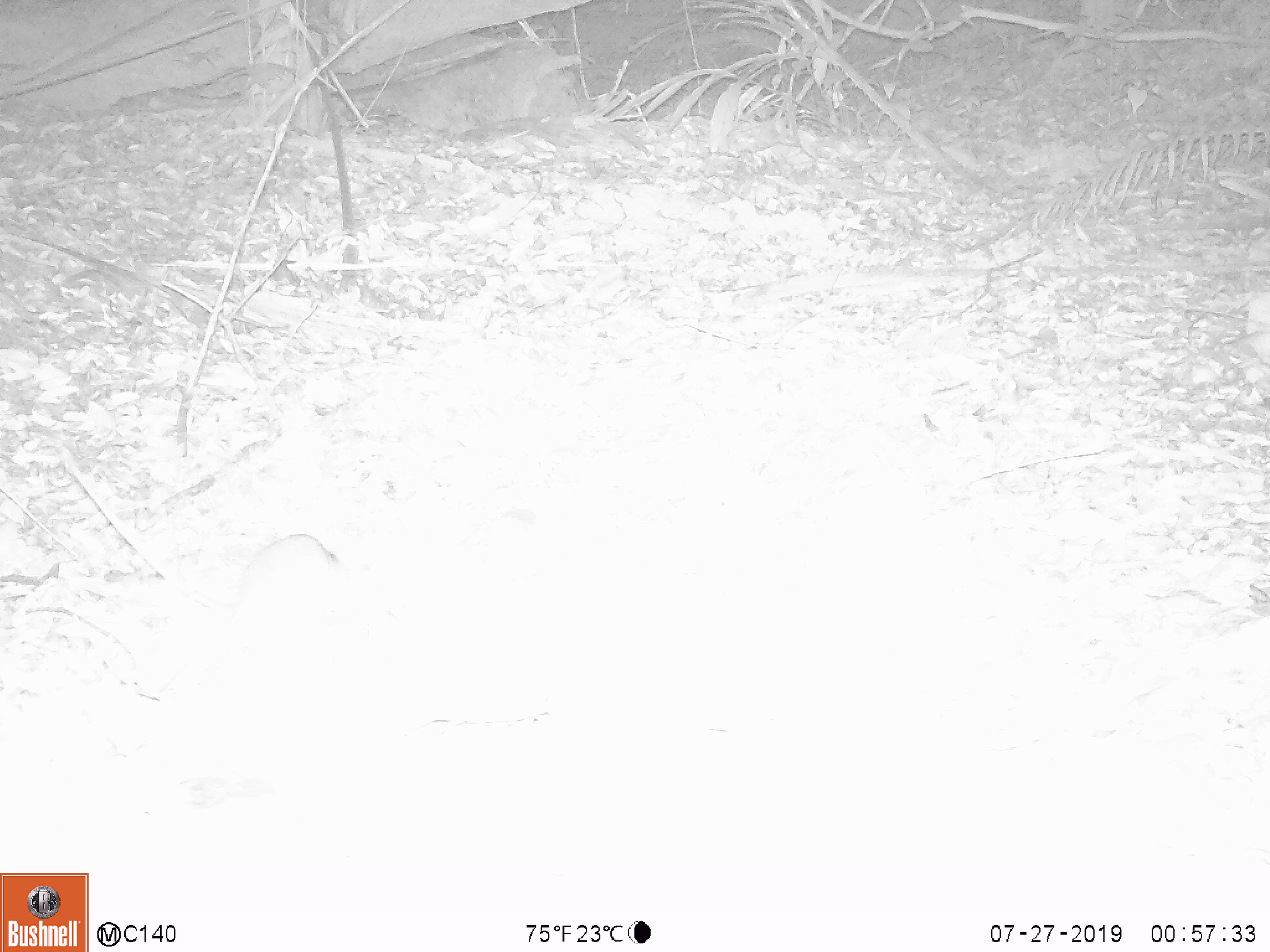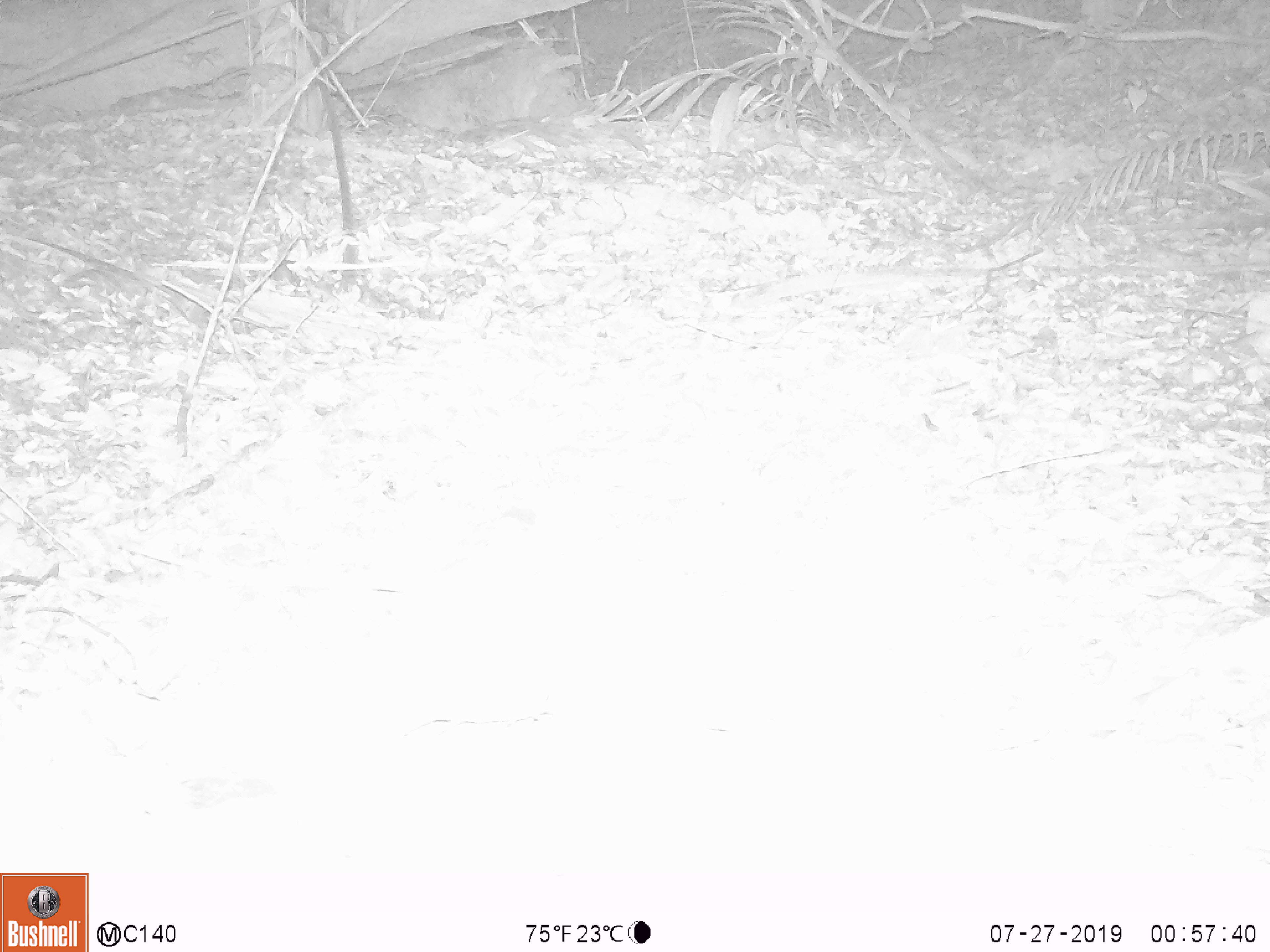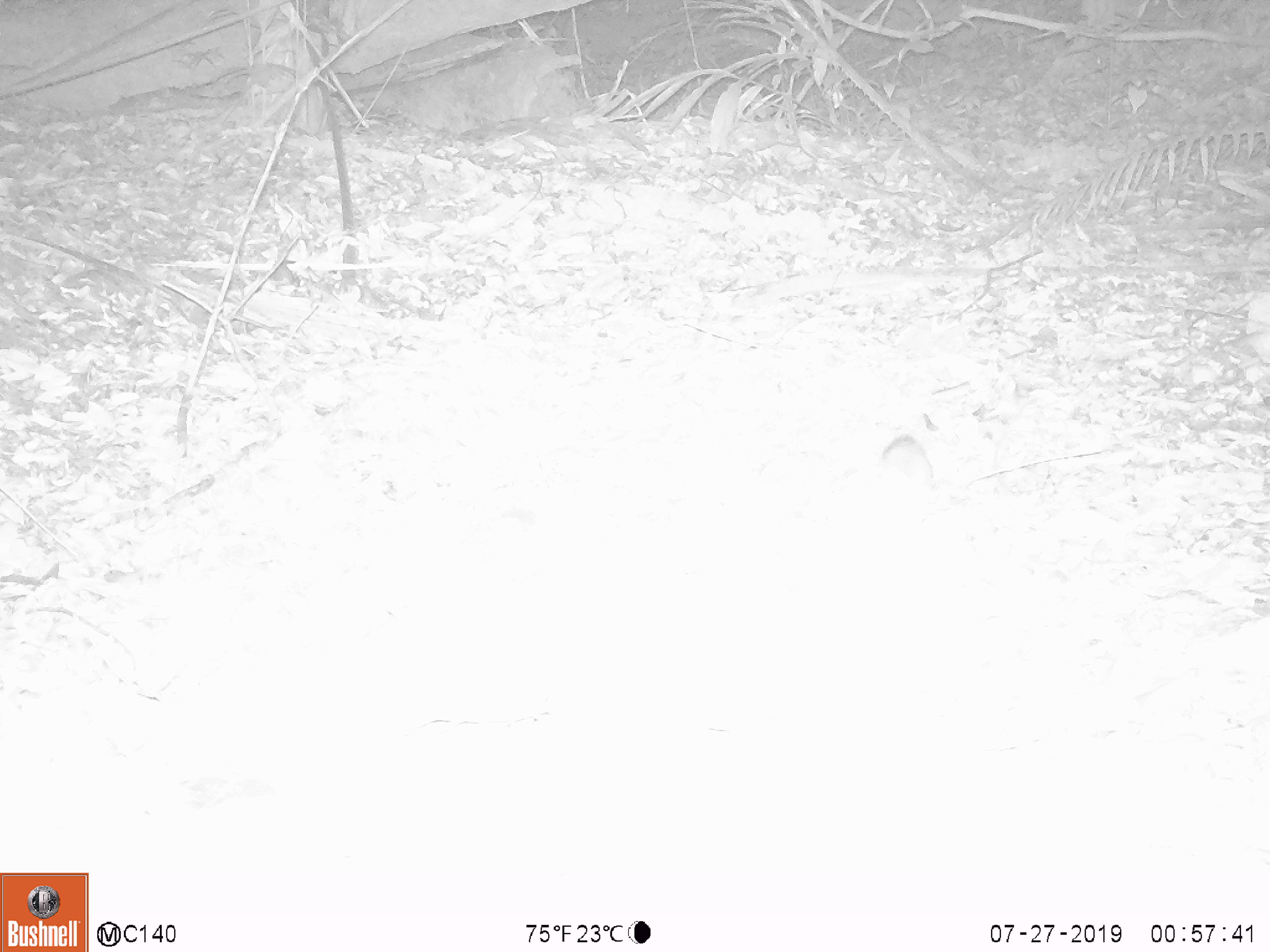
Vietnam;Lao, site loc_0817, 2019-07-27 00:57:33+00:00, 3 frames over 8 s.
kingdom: Animalia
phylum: Chordata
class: Mammalia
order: Rodentia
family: Muridae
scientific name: Muridae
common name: old-world mice and rats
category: unidentified murid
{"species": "unidentified murid (old-world mice and rats) (Muridae)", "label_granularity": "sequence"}